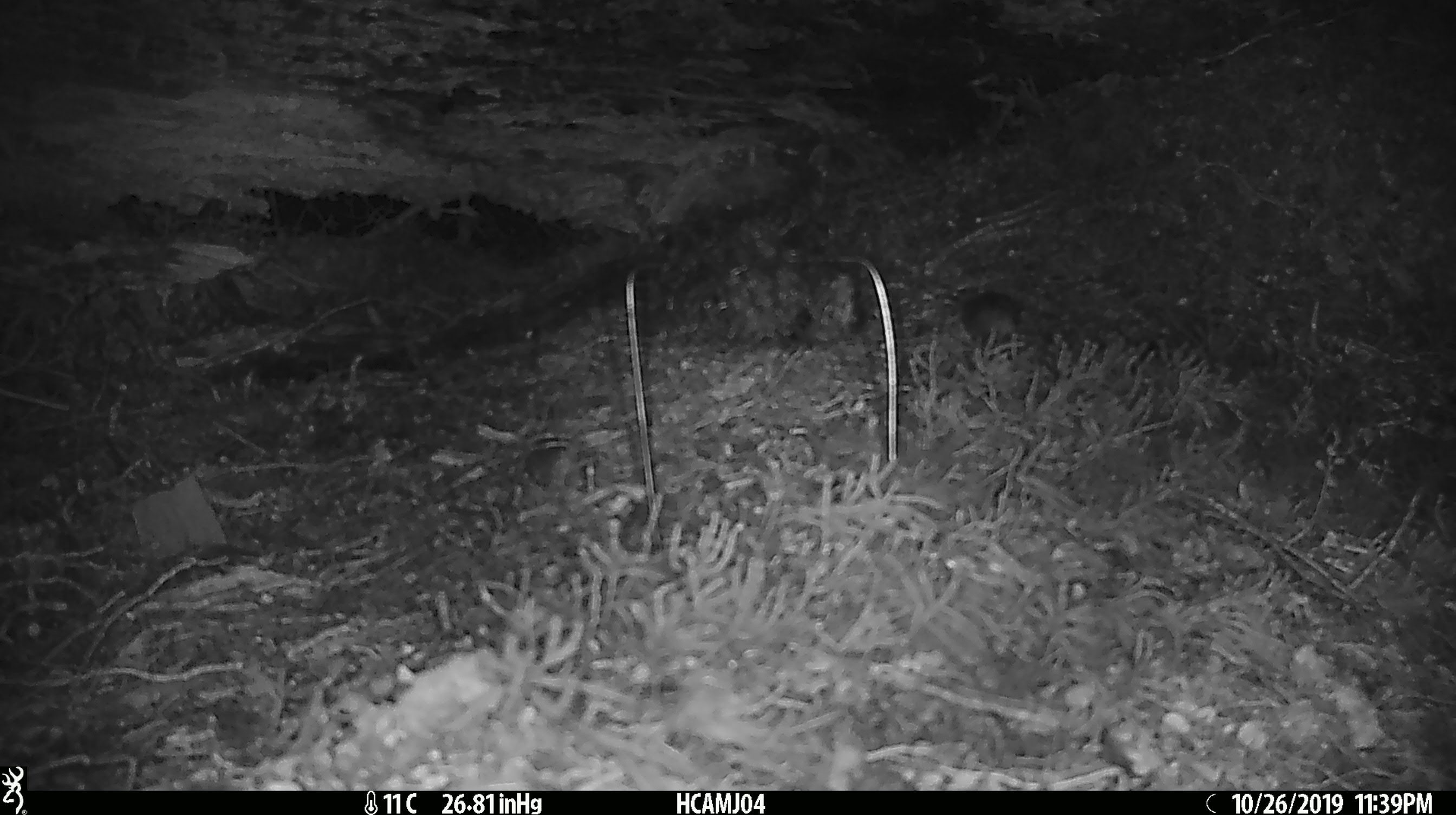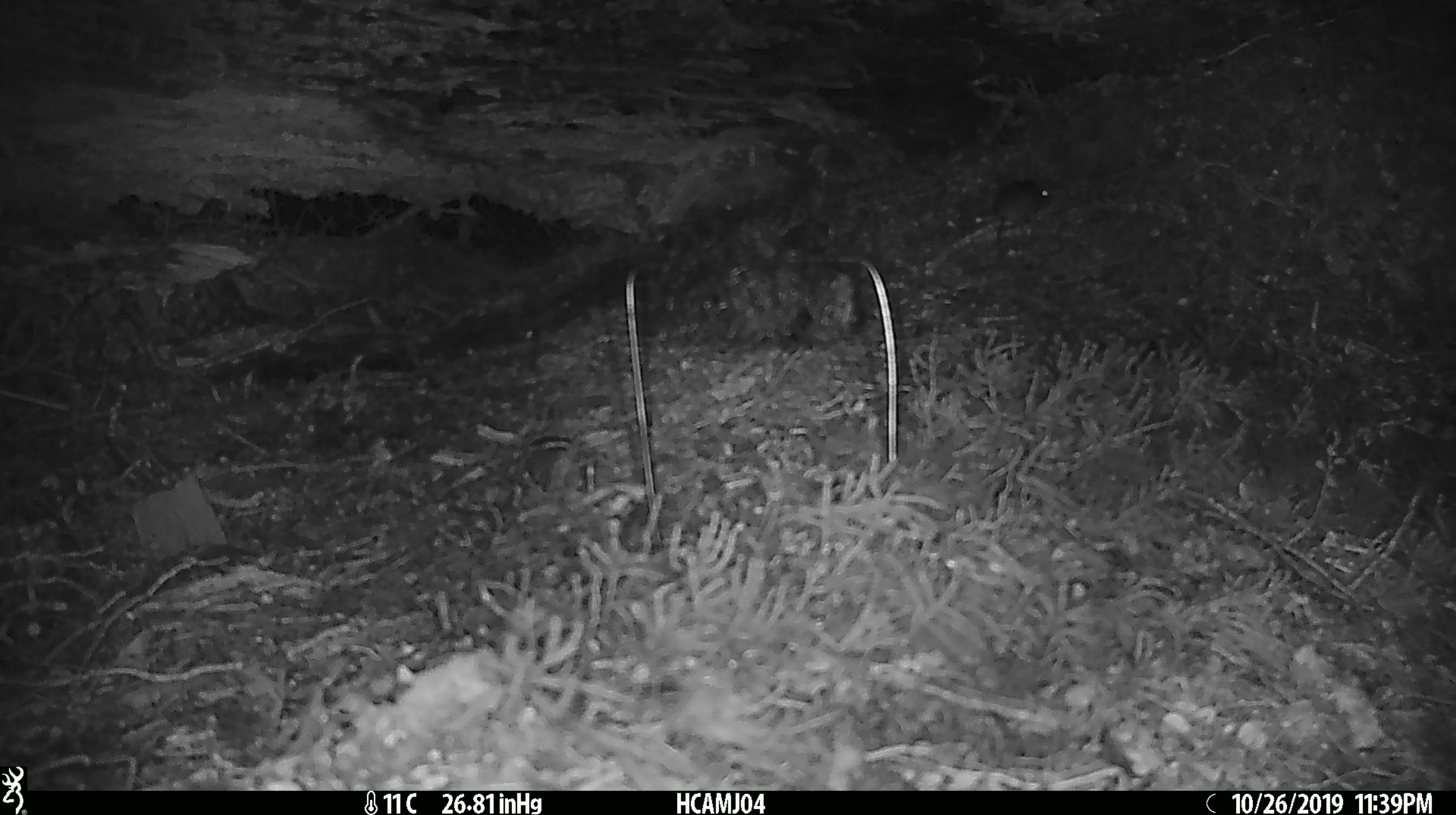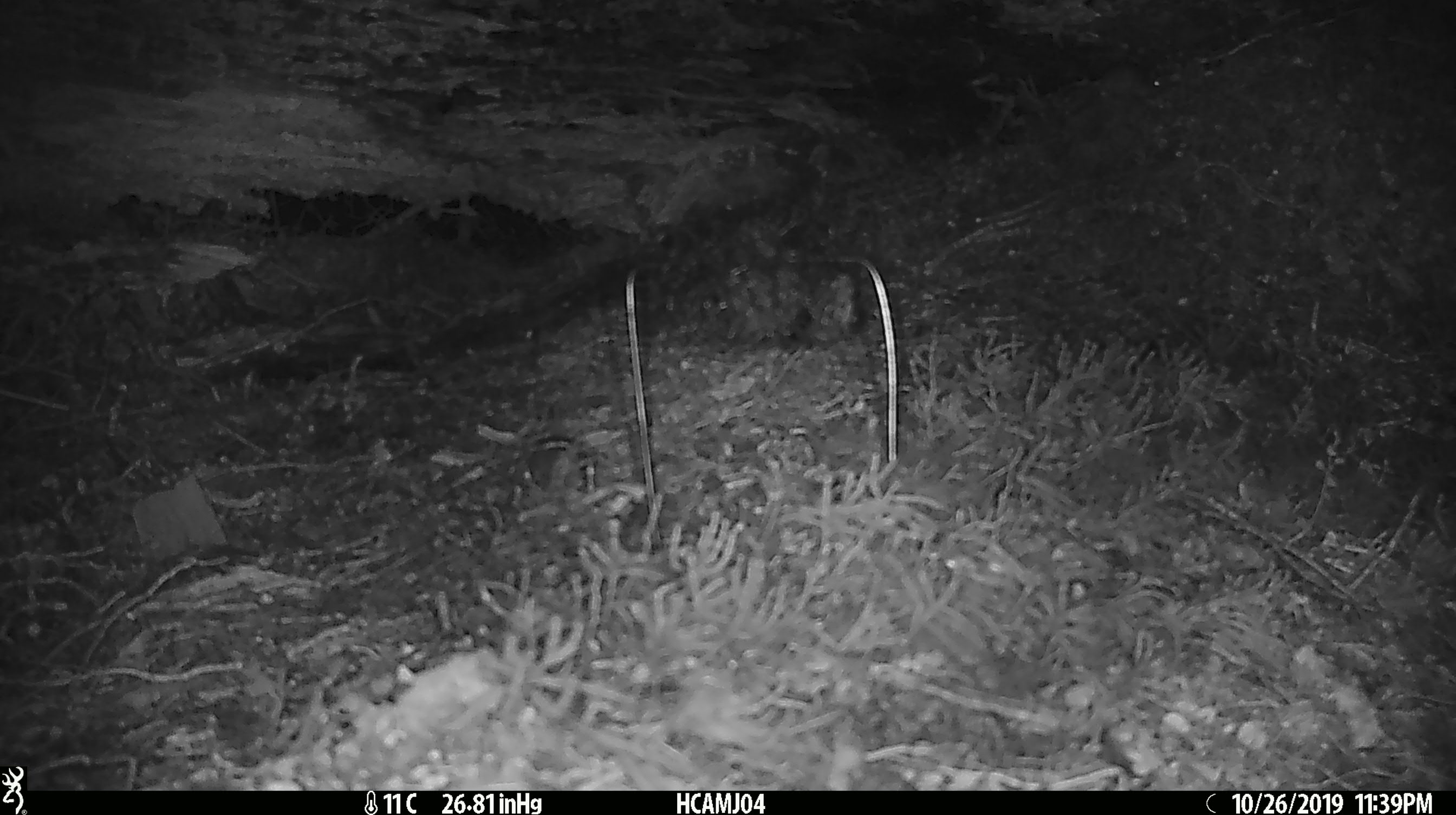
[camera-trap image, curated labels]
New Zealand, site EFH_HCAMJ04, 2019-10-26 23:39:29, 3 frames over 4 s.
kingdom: Animalia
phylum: Chordata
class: Mammalia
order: Rodentia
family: Muridae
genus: Mus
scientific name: Mus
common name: mouse